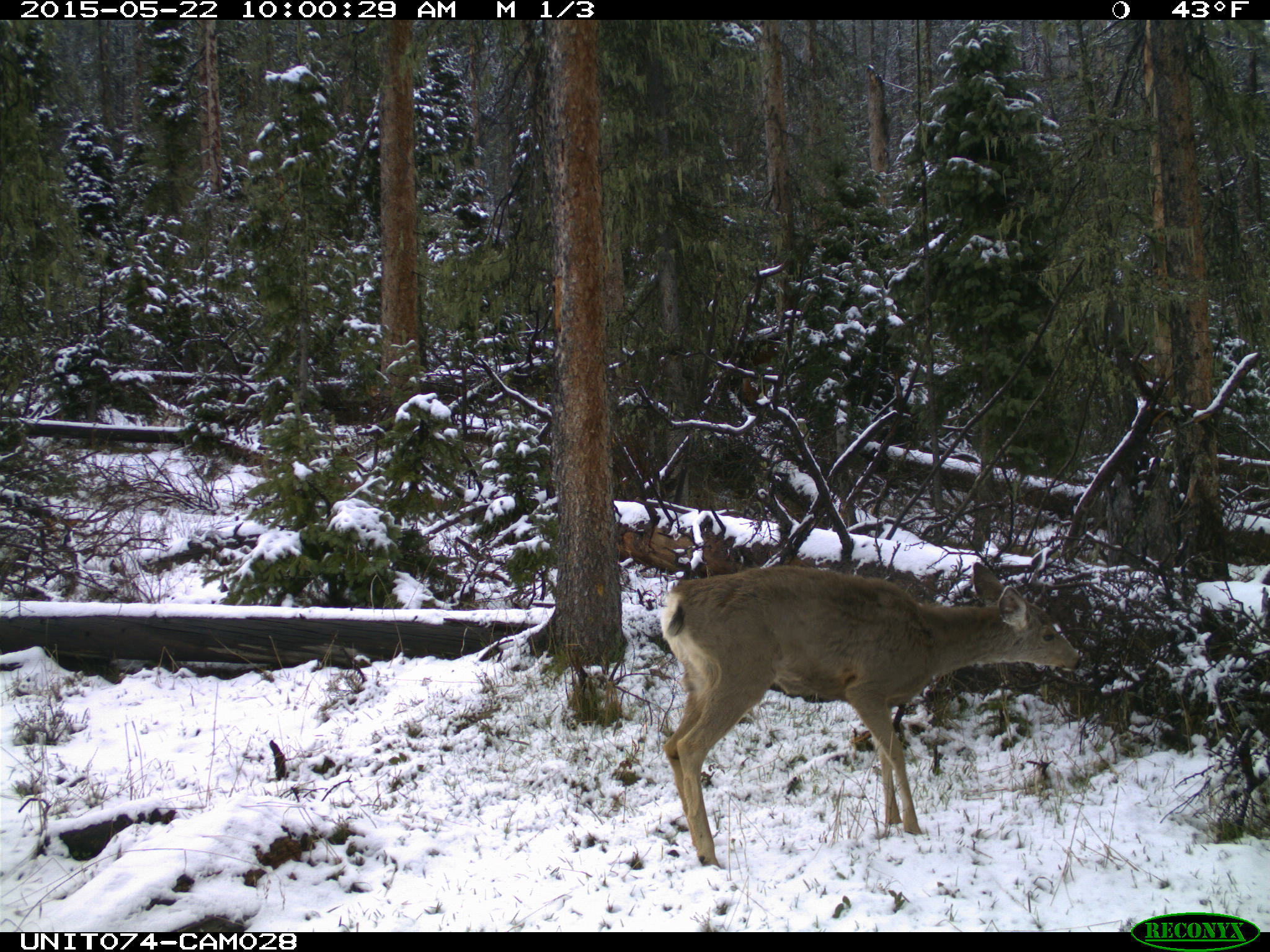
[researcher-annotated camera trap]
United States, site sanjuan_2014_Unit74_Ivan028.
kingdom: Animalia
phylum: Chordata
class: Mammalia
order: Artiodactyla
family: Cervidae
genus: Odocoileus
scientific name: Odocoileus hemionus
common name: mule deer